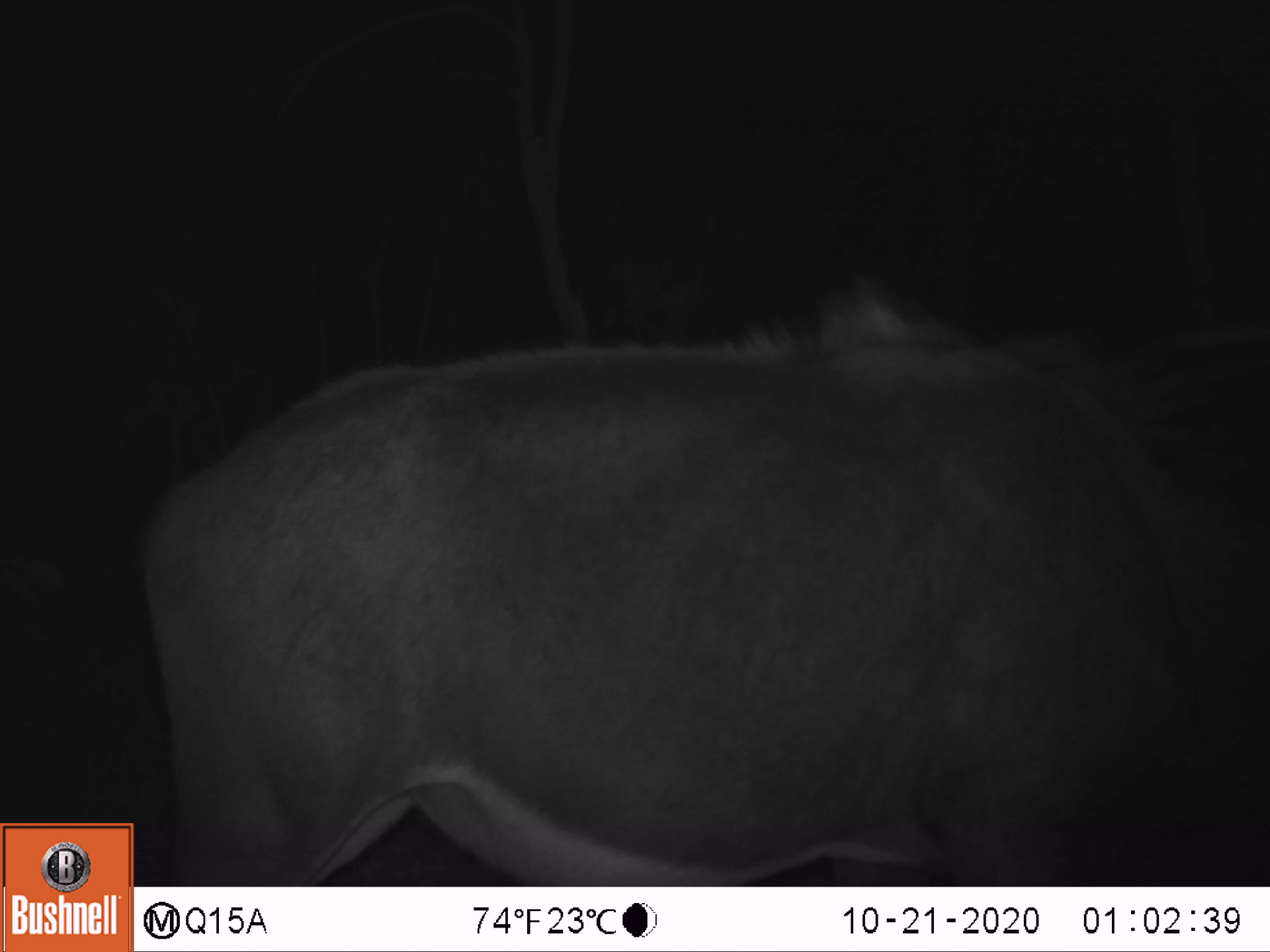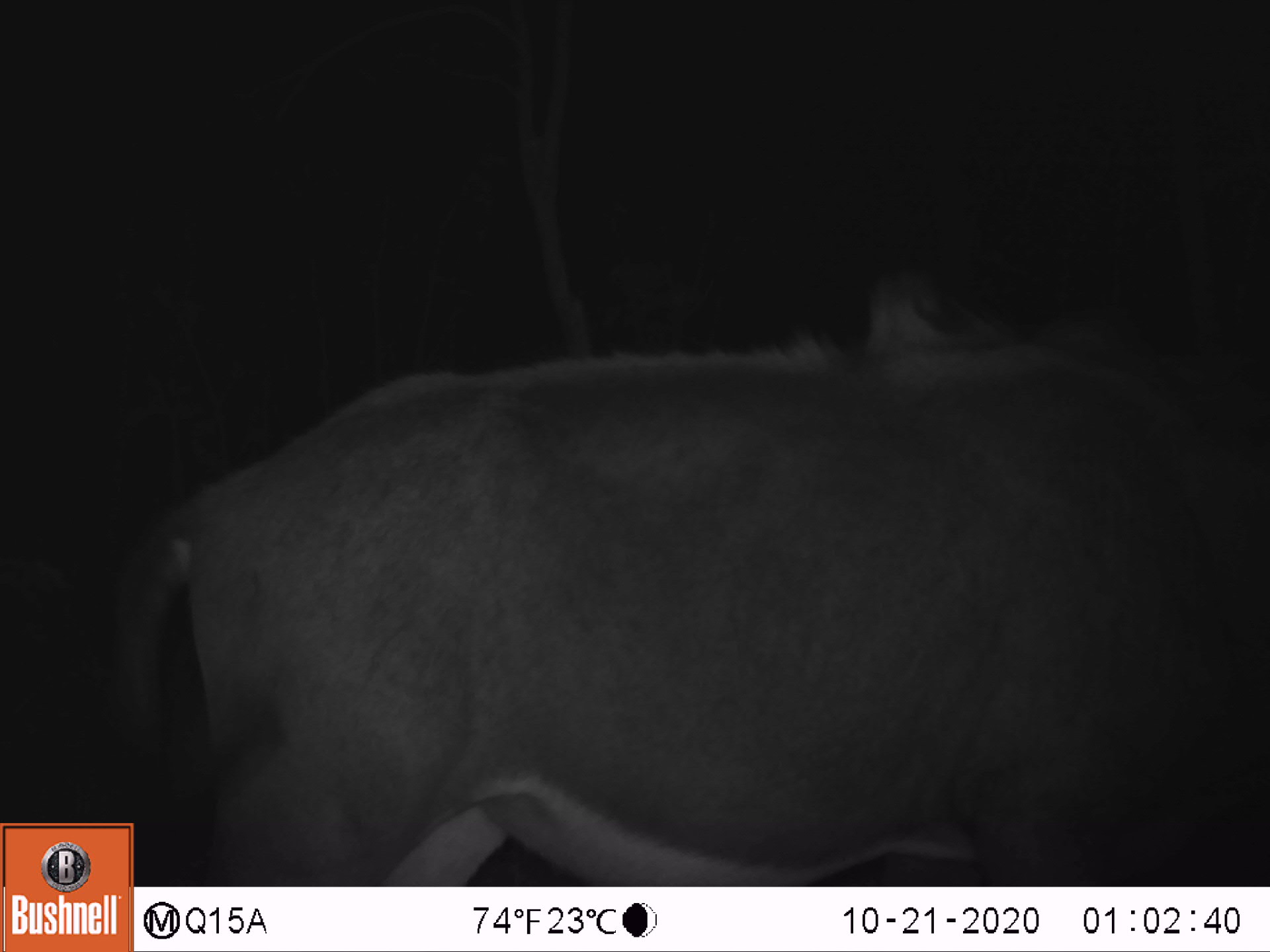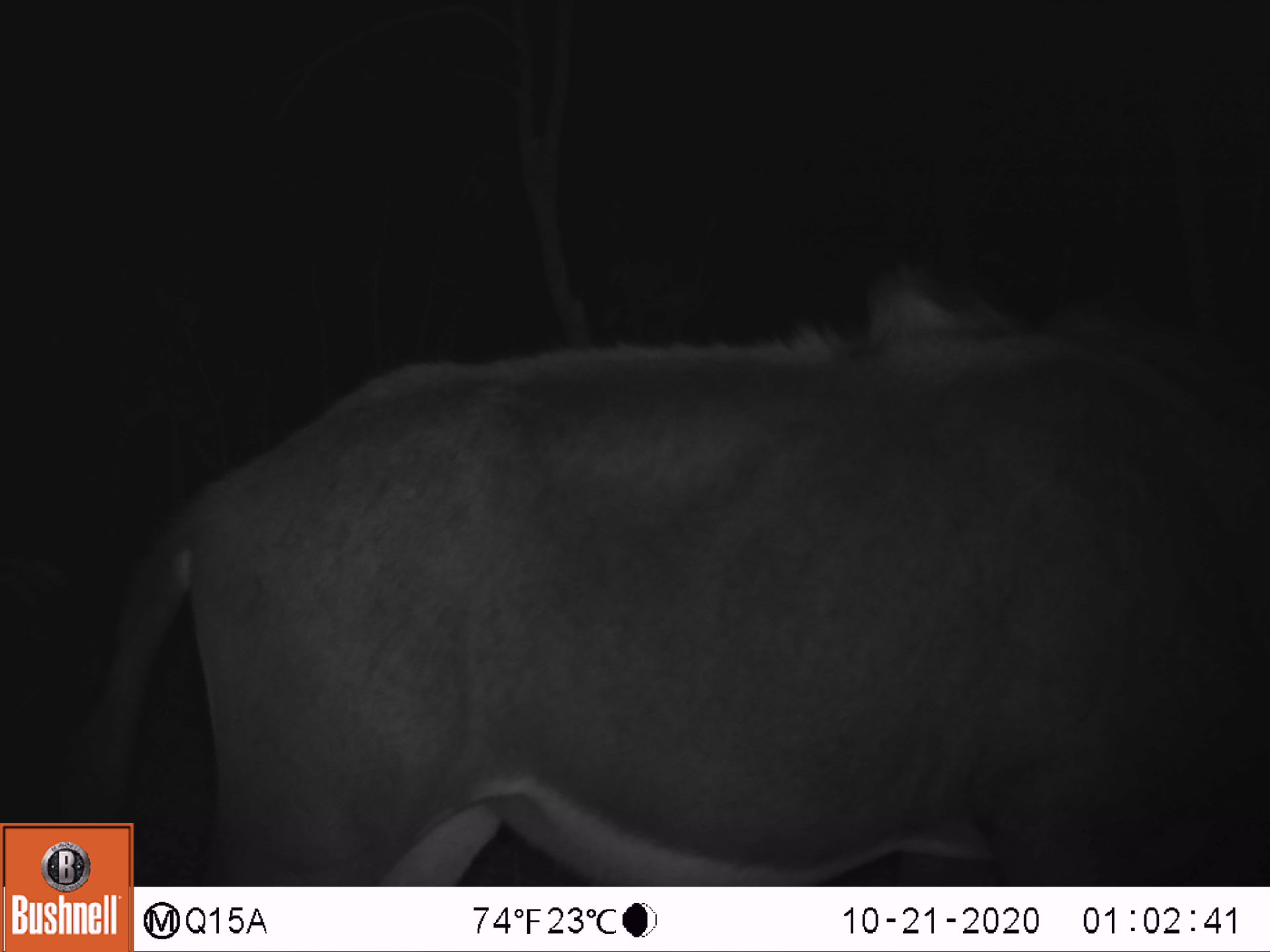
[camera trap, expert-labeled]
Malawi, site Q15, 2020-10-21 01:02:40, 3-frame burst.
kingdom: Animalia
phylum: Chordata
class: Mammalia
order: Artiodactyla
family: Bovidae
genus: Hippotragus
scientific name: Hippotragus niger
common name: sable antelope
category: sable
Sable (sable antelope) (Hippotragus niger), count 1.